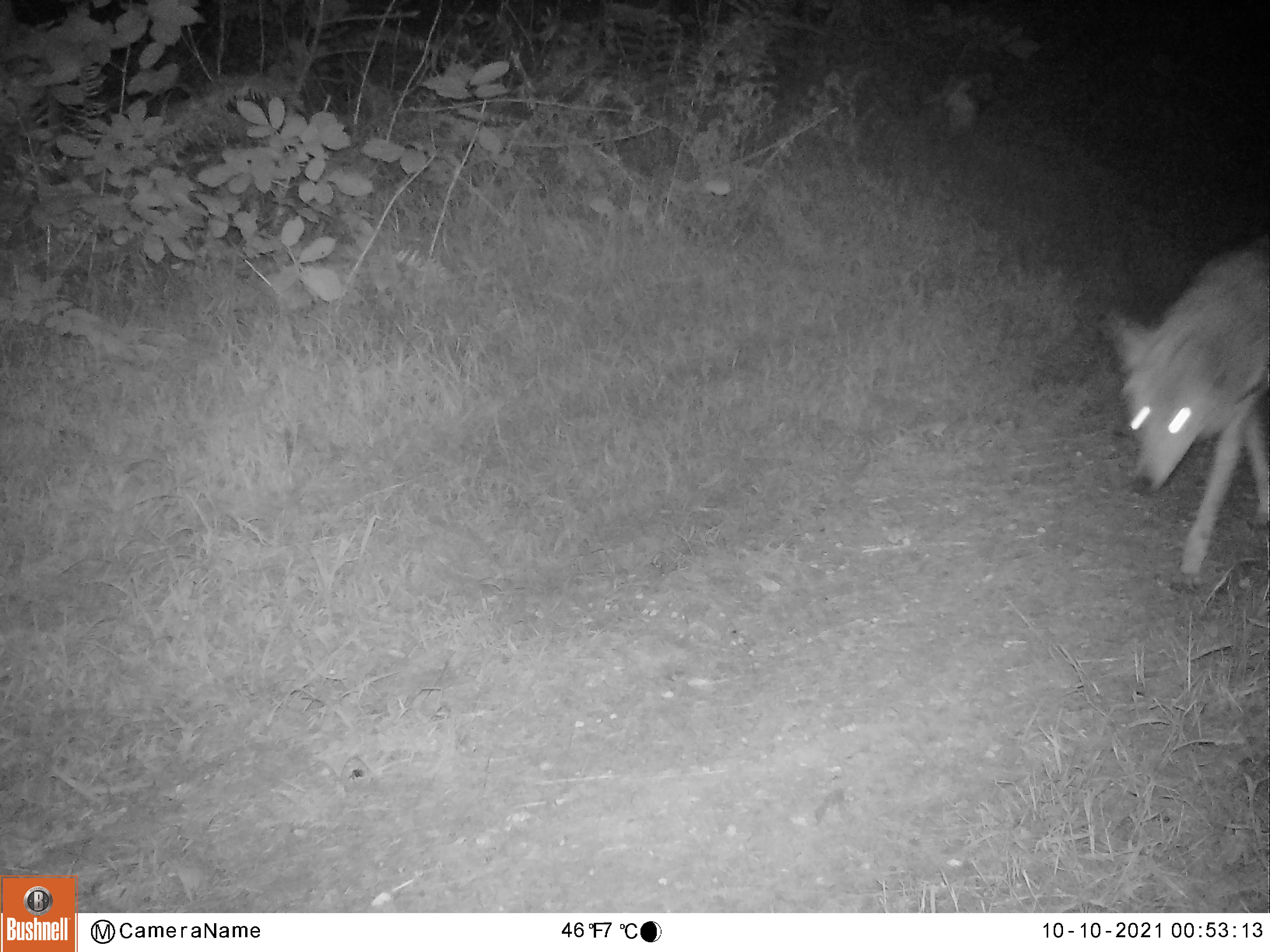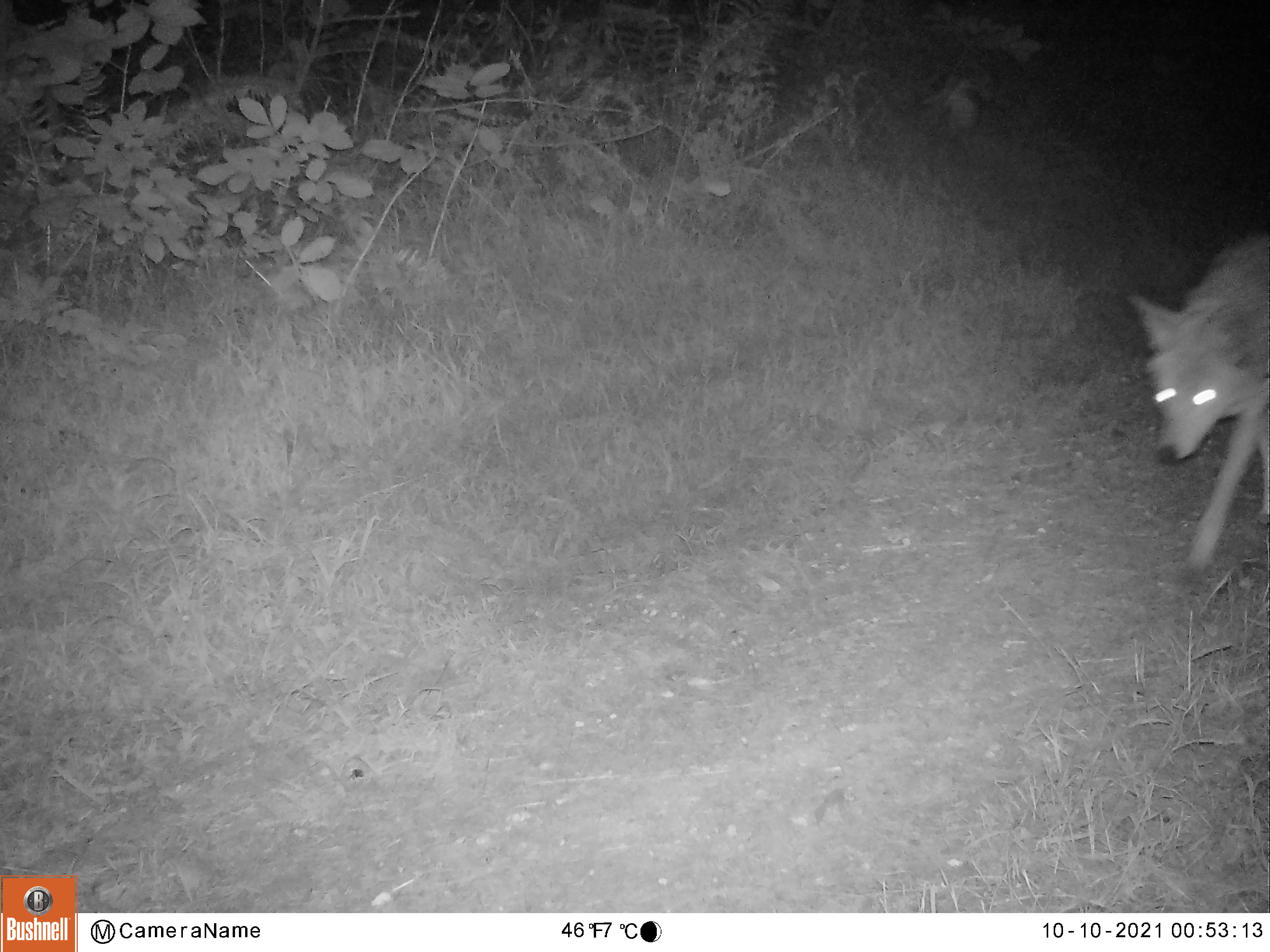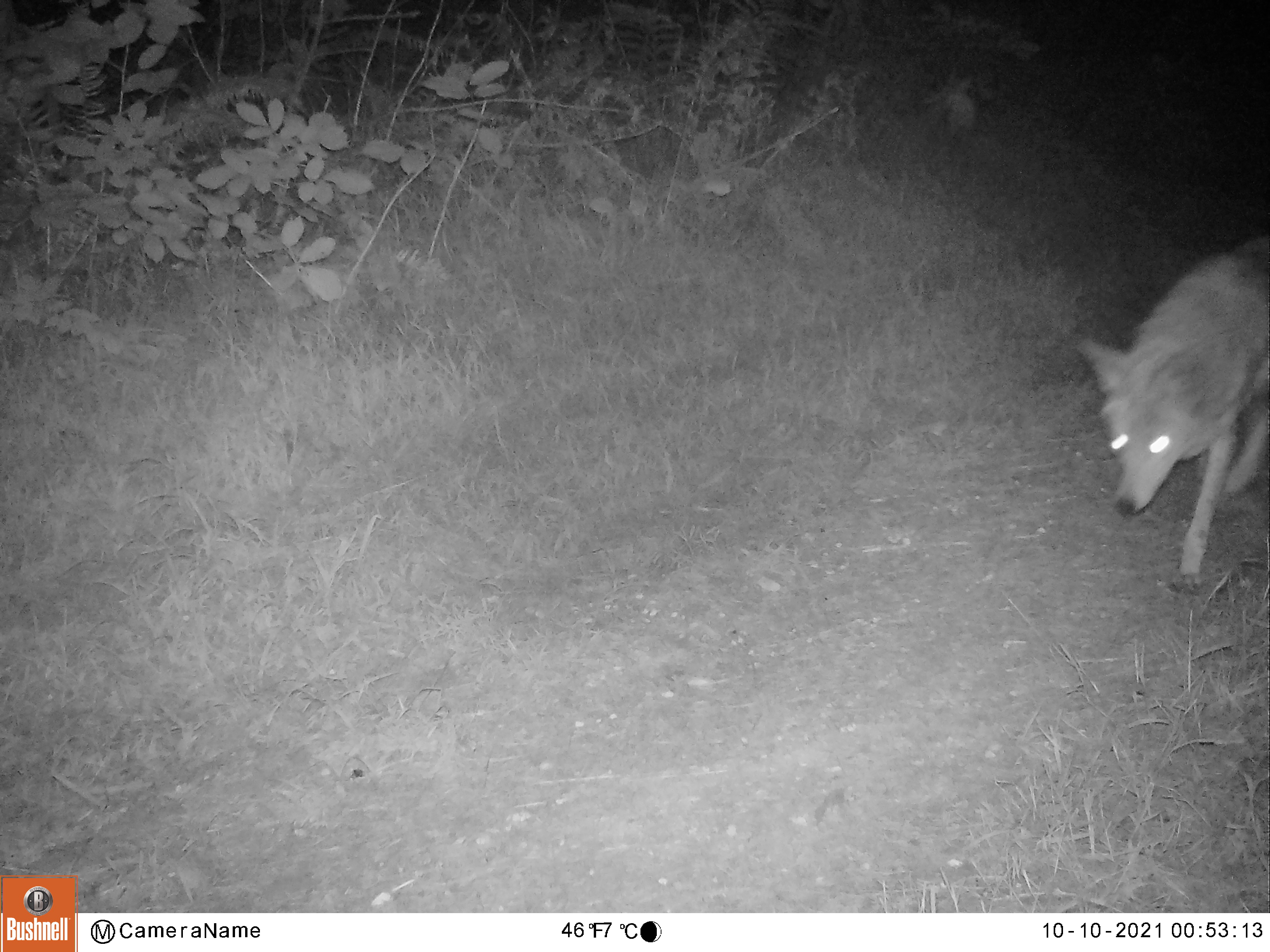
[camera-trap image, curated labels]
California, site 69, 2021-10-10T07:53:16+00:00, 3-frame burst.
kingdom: Animalia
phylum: Chordata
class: Mammalia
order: Carnivora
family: Canidae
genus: Canis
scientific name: Canis latrans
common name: coyote